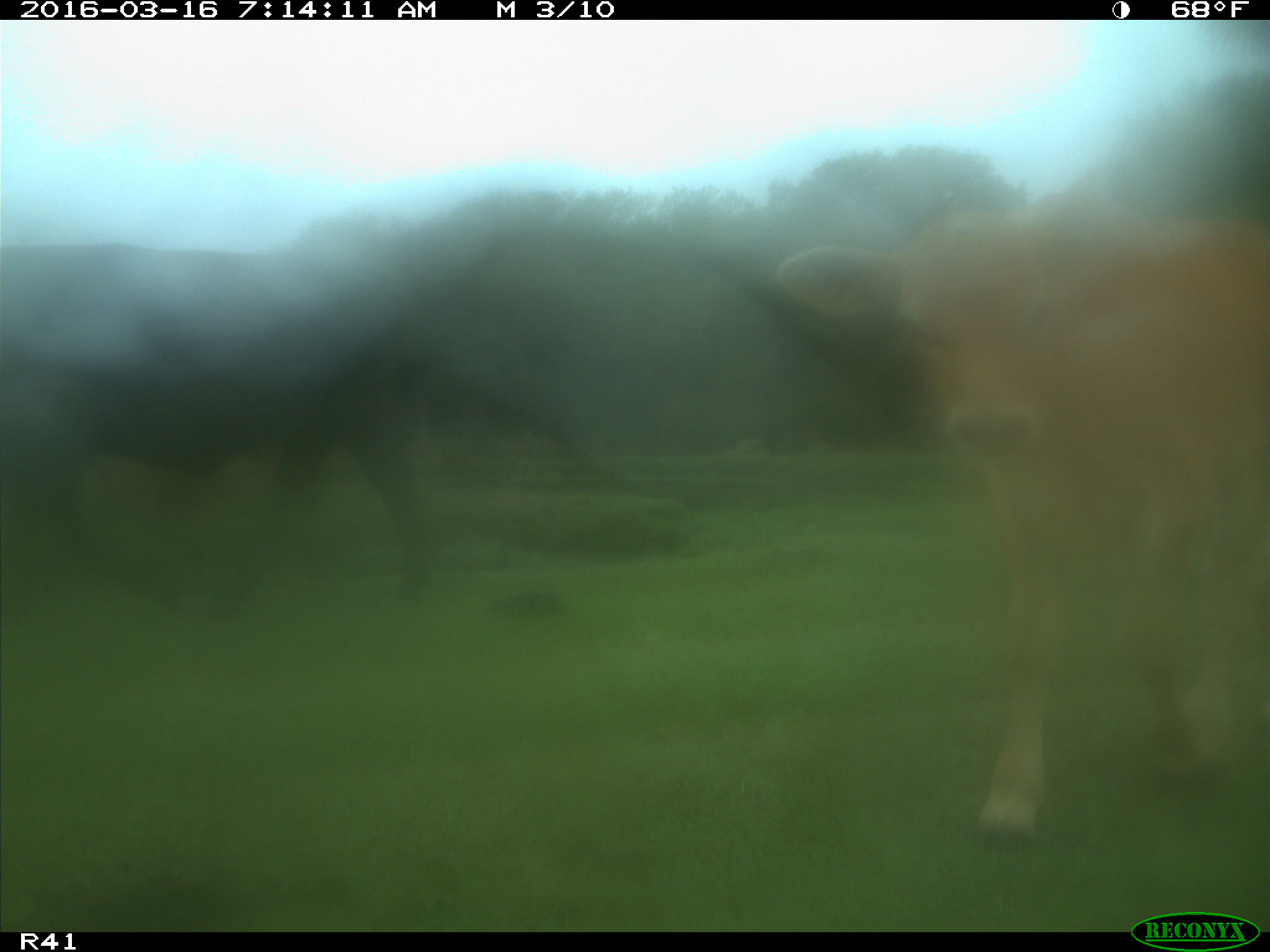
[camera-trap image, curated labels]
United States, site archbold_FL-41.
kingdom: Animalia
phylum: Chordata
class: Mammalia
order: Artiodactyla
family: Bovidae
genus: Bos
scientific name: Bos taurus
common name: domestic cow